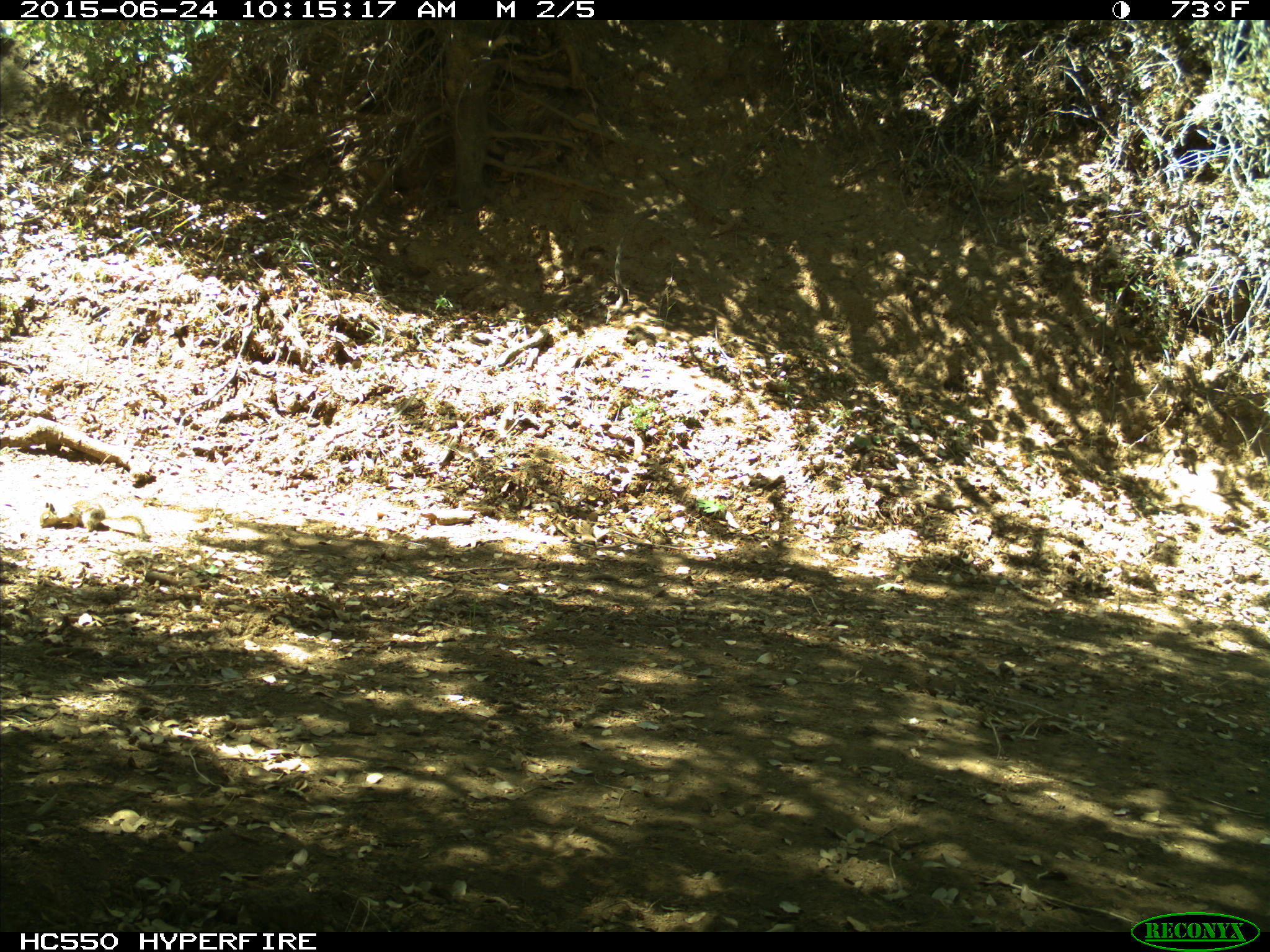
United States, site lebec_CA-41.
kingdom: Animalia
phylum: Chordata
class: Mammalia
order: Rodentia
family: Sciuridae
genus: Otospermophilus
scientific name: Otospermophilus beecheyi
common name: california ground squirrel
Otospermophilus beecheyi (california ground squirrel).